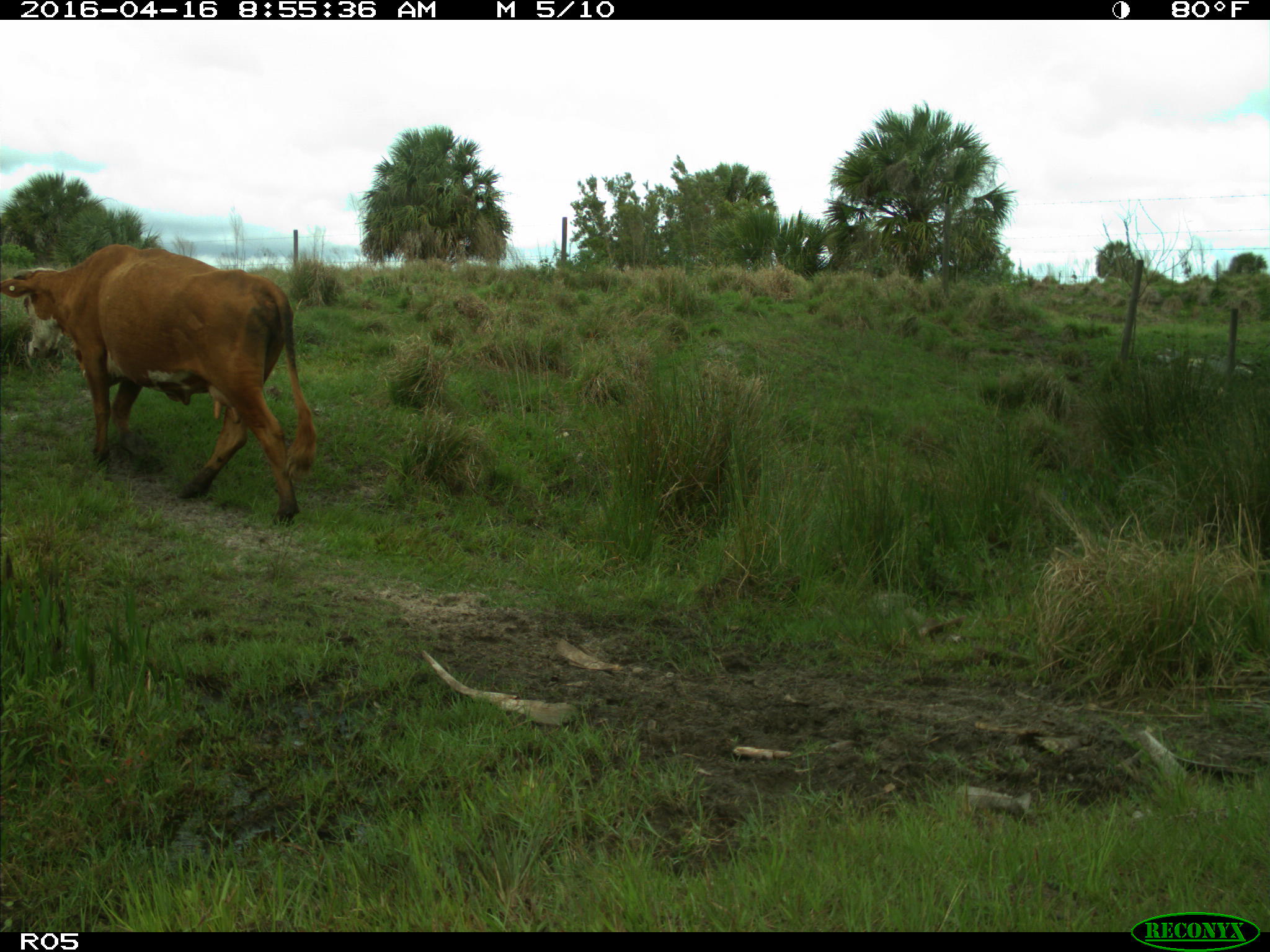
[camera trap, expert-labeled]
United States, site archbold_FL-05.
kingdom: Animalia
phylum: Chordata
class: Mammalia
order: Artiodactyla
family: Bovidae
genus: Bos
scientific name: Bos taurus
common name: domestic cow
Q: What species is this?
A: Bos taurus (domestic cow).